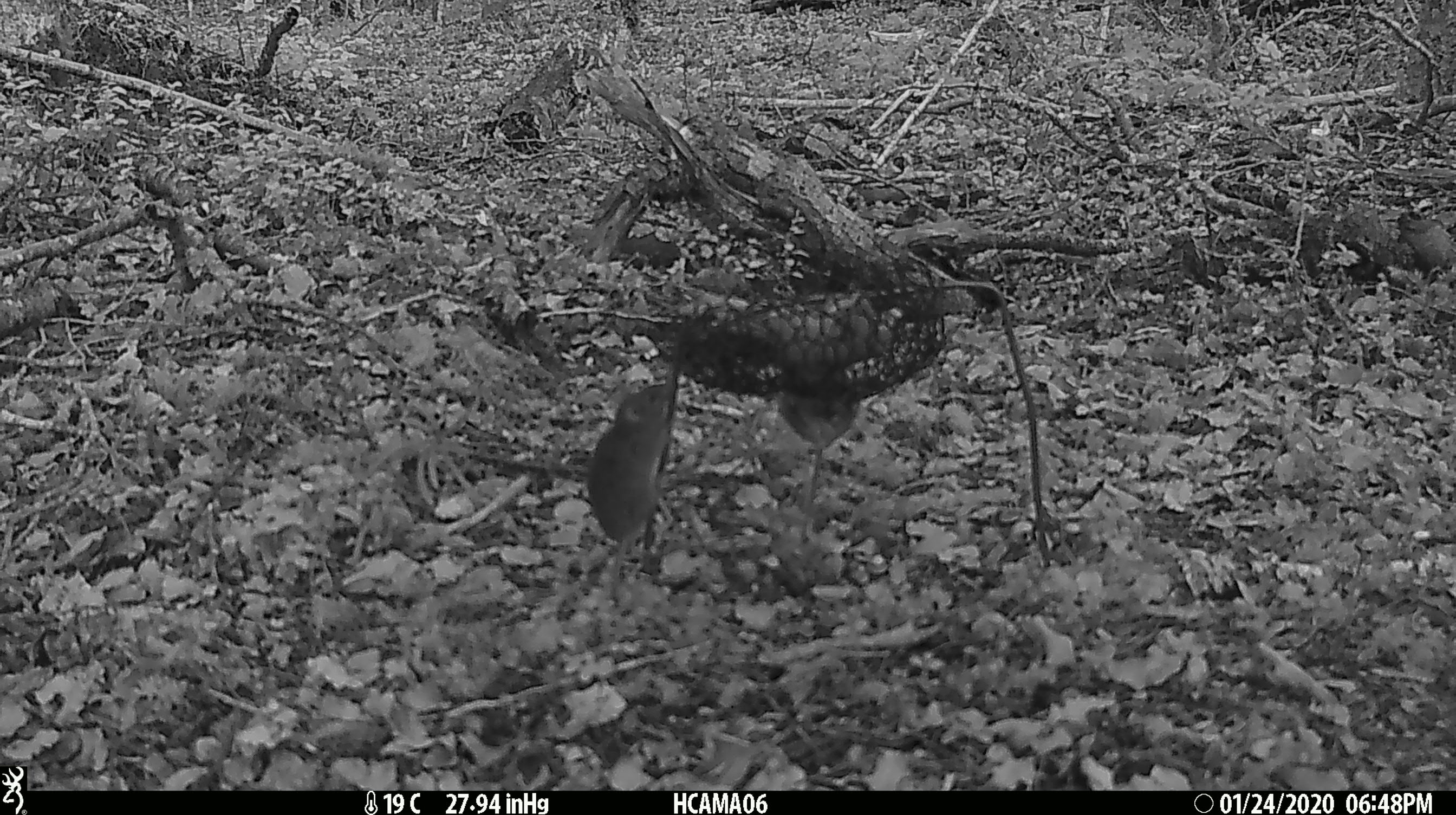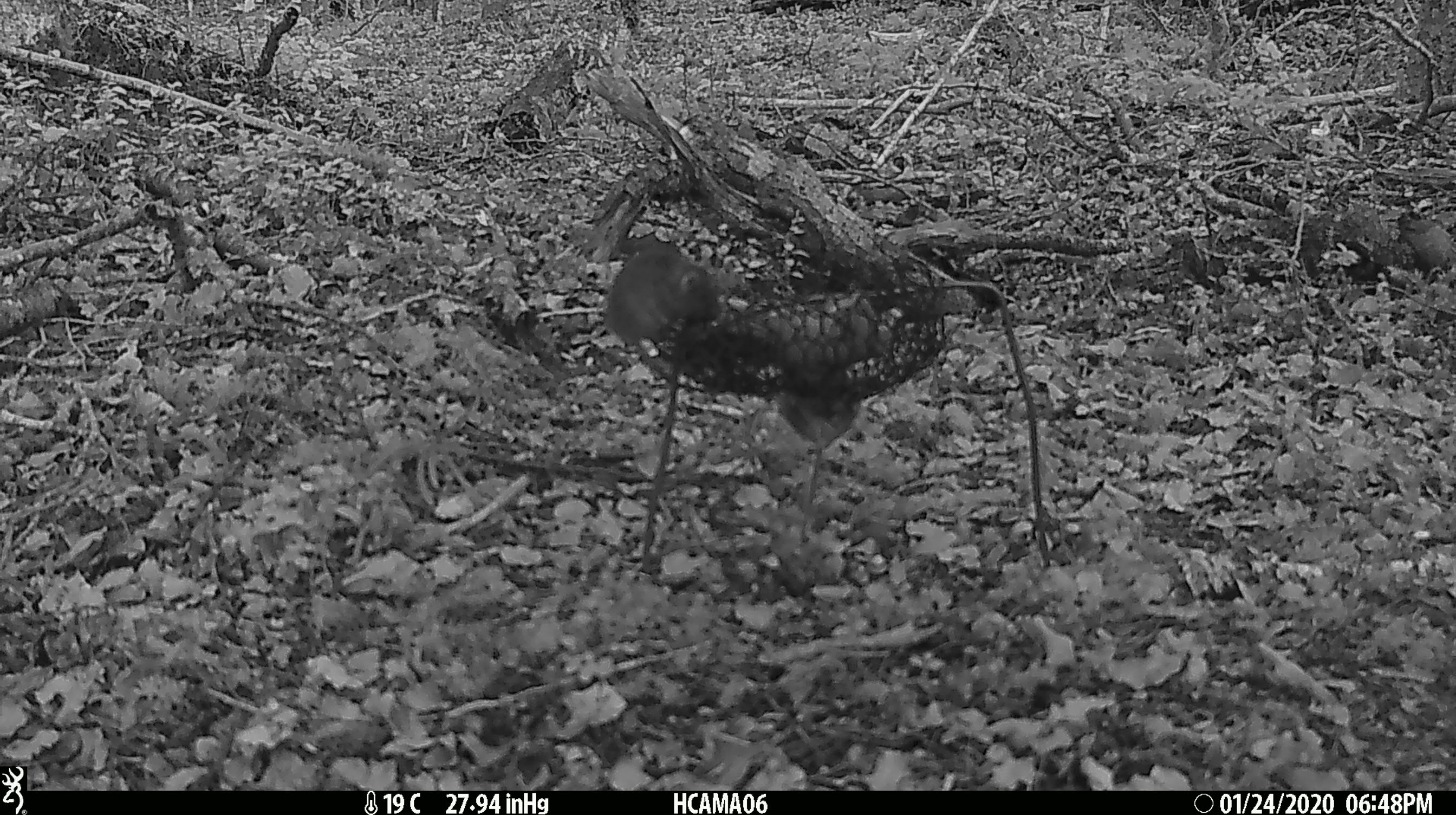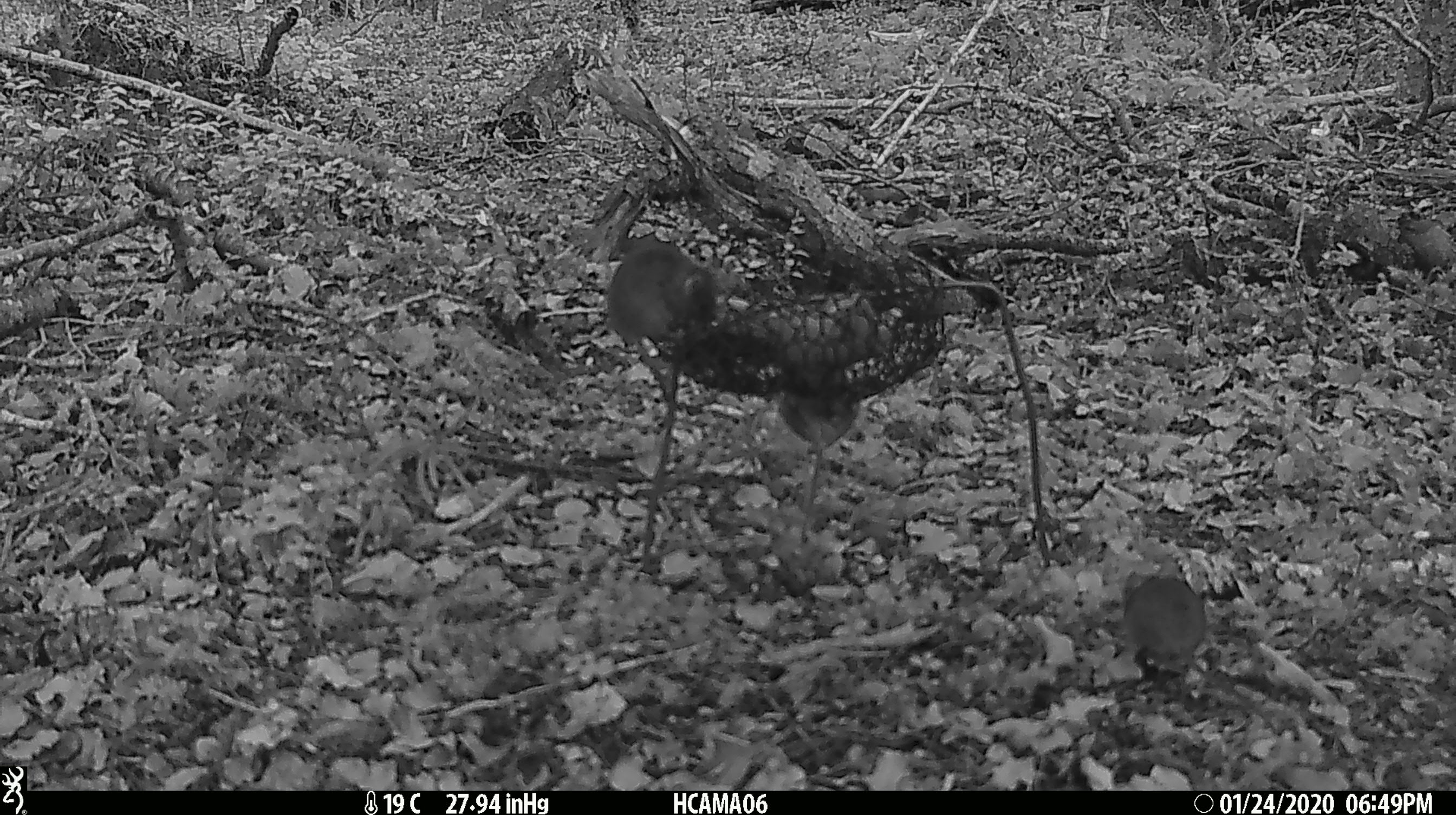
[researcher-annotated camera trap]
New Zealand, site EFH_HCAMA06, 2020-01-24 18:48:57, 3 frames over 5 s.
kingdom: Animalia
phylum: Chordata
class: Mammalia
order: Rodentia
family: Muridae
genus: Mus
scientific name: Mus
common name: mouse